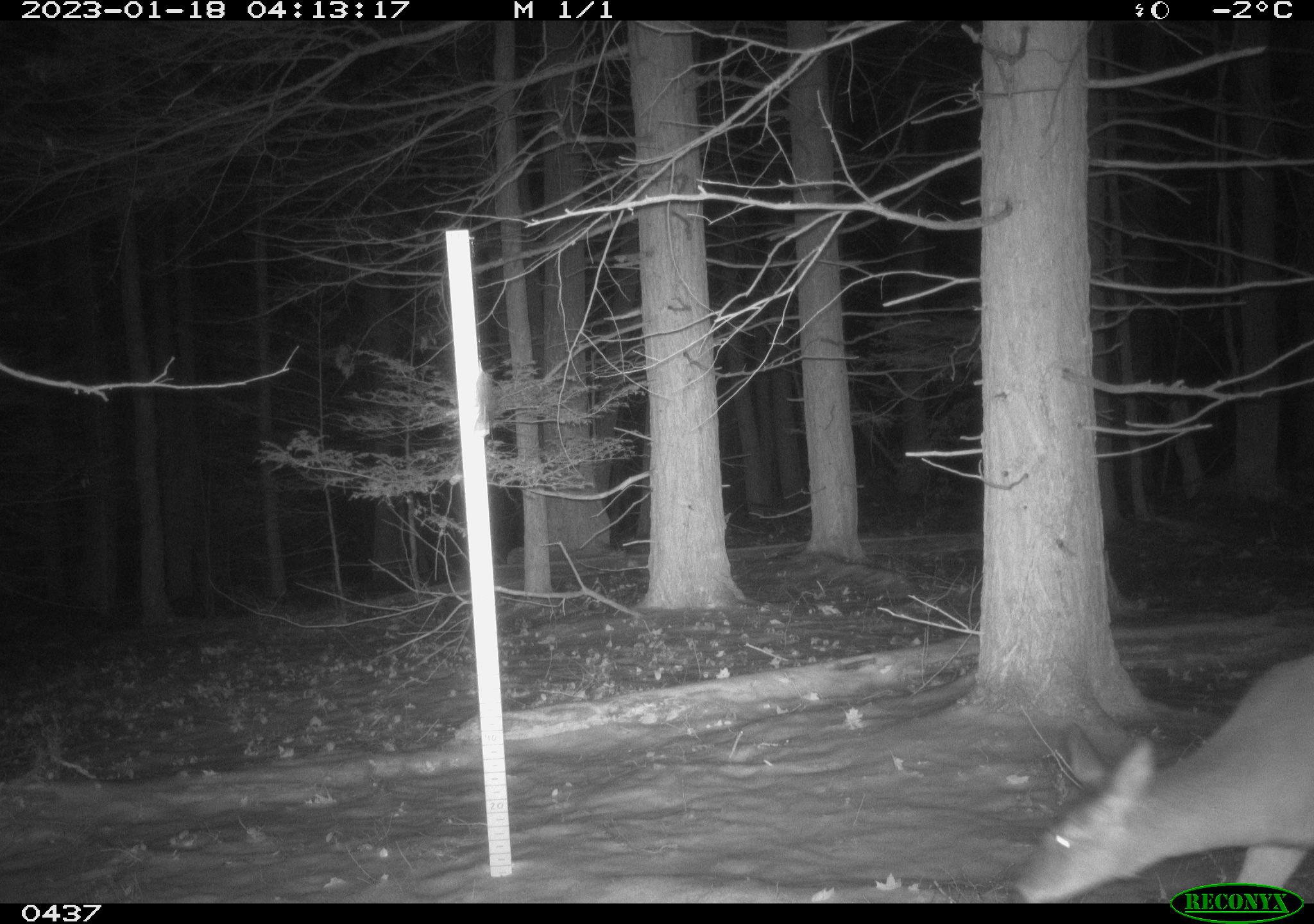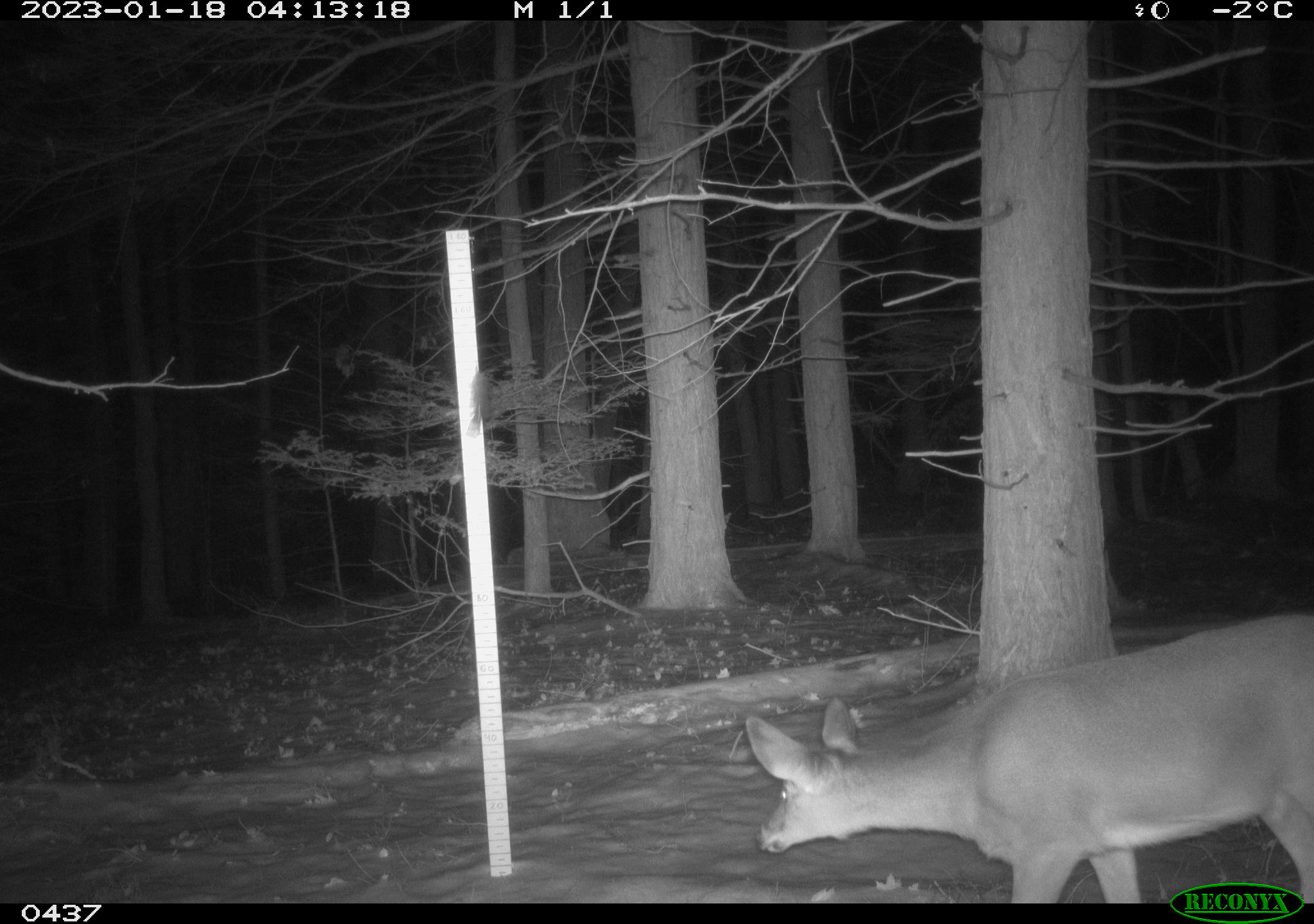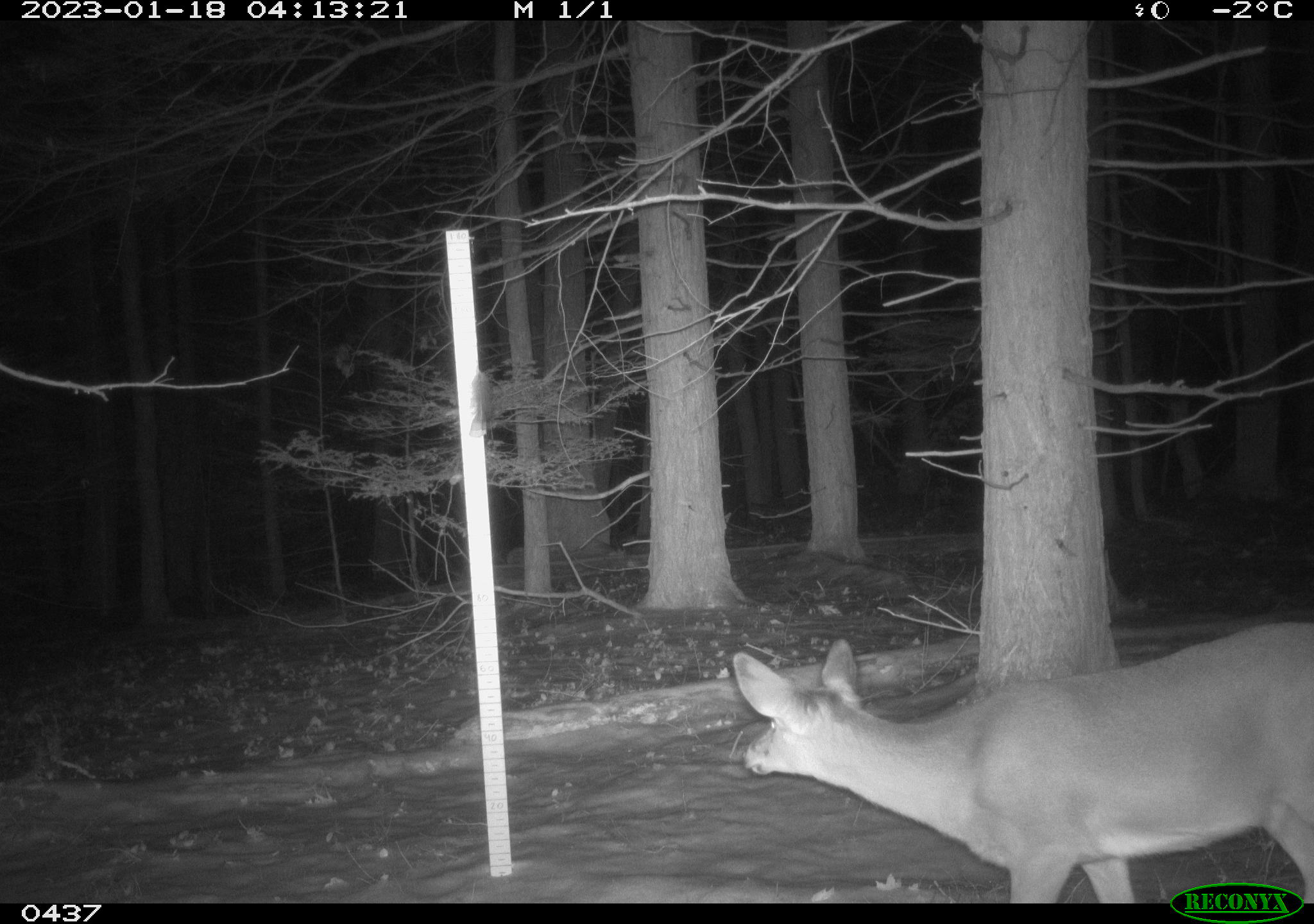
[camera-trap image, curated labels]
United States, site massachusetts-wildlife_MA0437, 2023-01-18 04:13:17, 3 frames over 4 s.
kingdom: Animalia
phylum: Chordata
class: Mammalia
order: Artiodactyla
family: Cervidae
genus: Odocoileus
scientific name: Odocoileus virginianus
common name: white-tailed deer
White-tailed deer (Odocoileus virginianus).